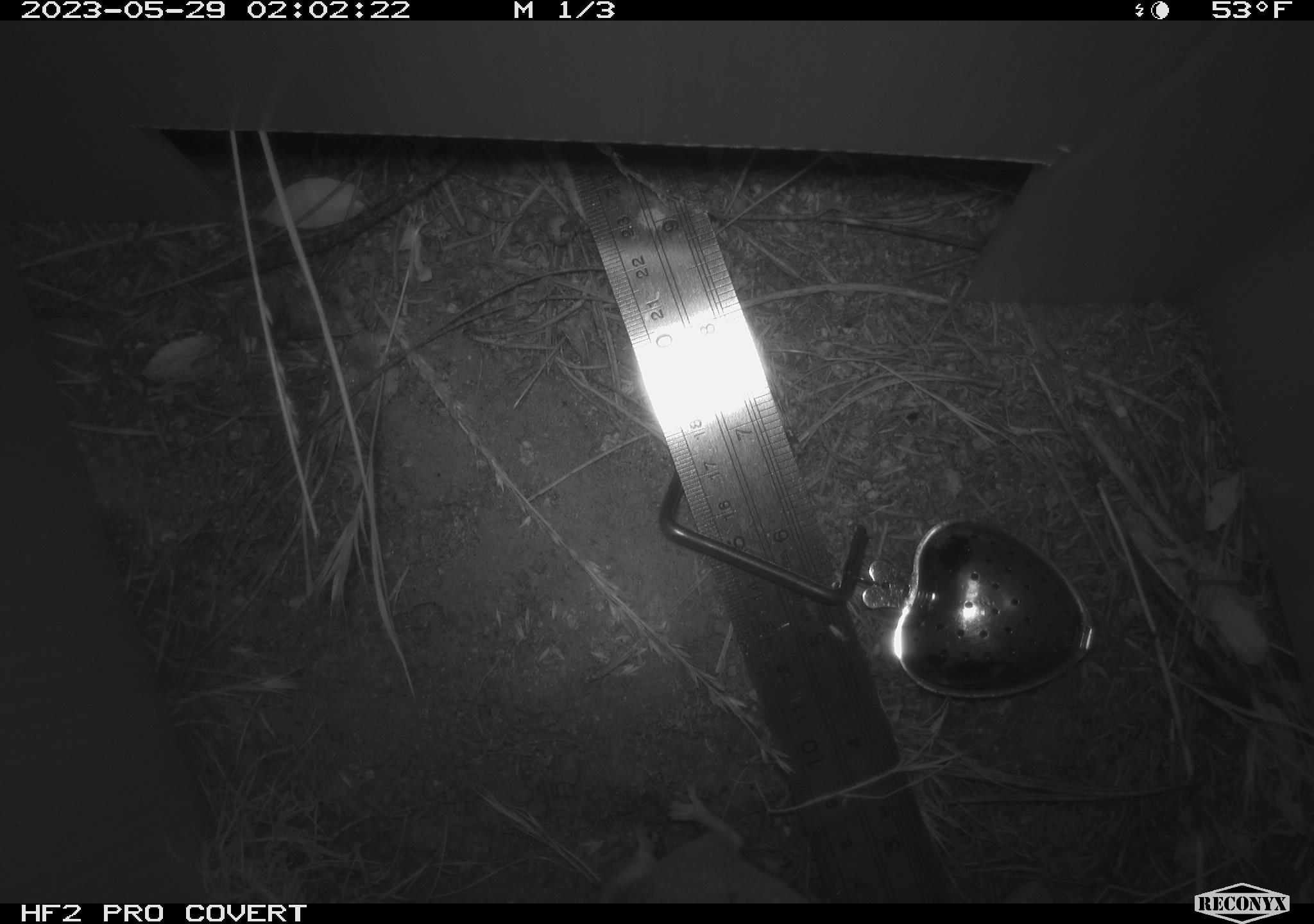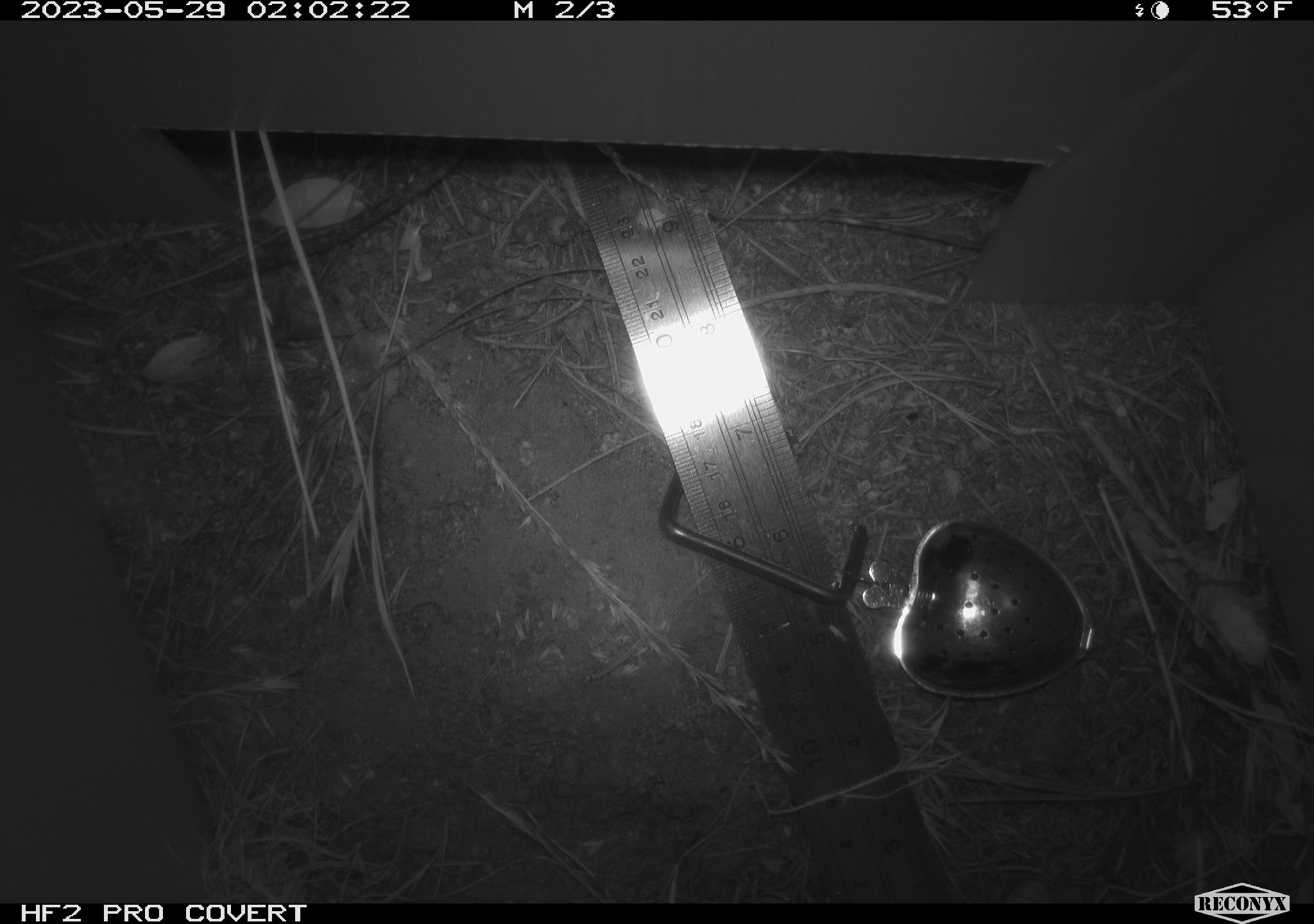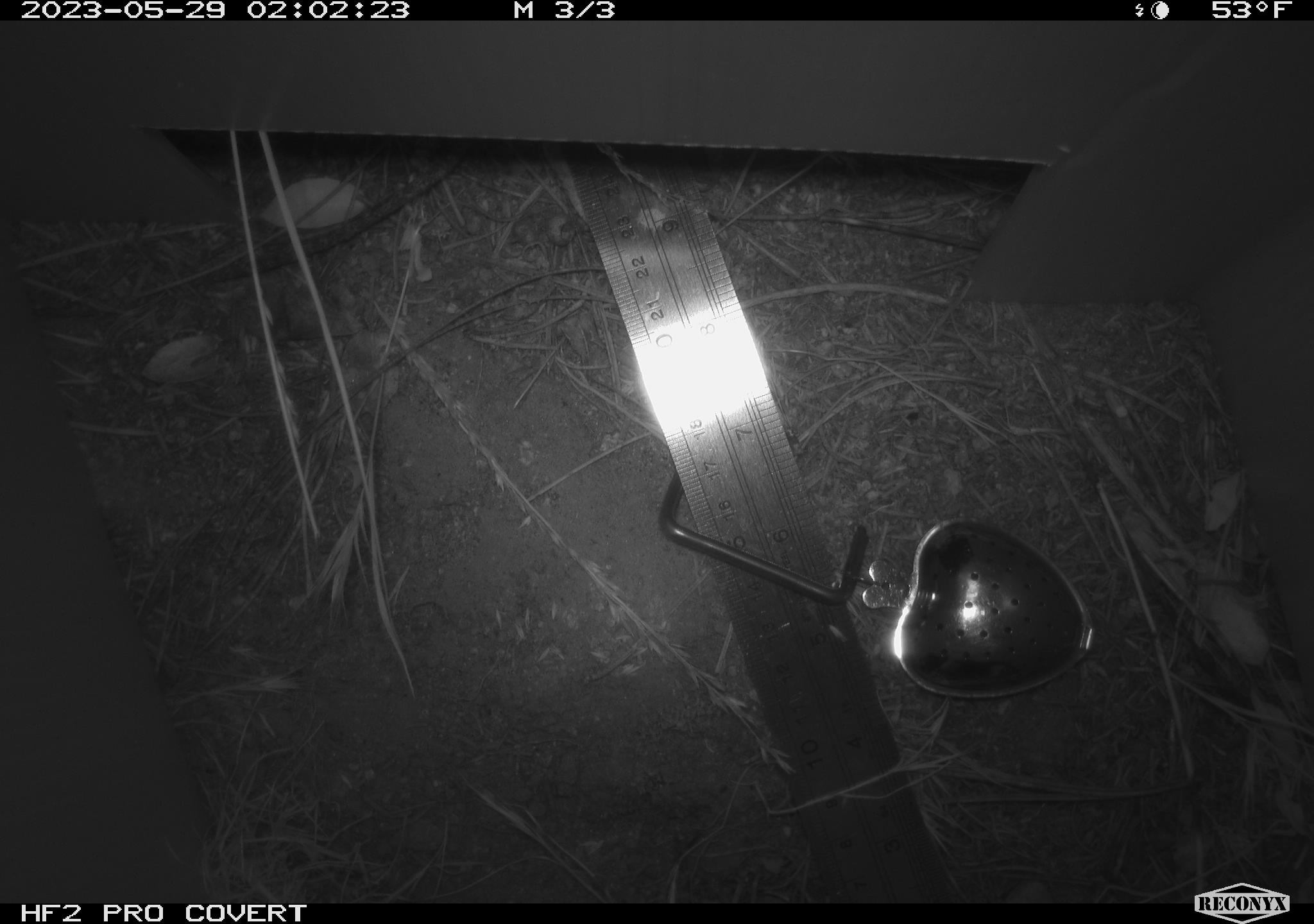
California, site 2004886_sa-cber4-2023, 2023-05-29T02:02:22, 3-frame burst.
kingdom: Animalia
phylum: Chordata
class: Mammalia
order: Rodentia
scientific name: Rodentia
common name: mouse species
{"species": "mouse species (Rodentia)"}